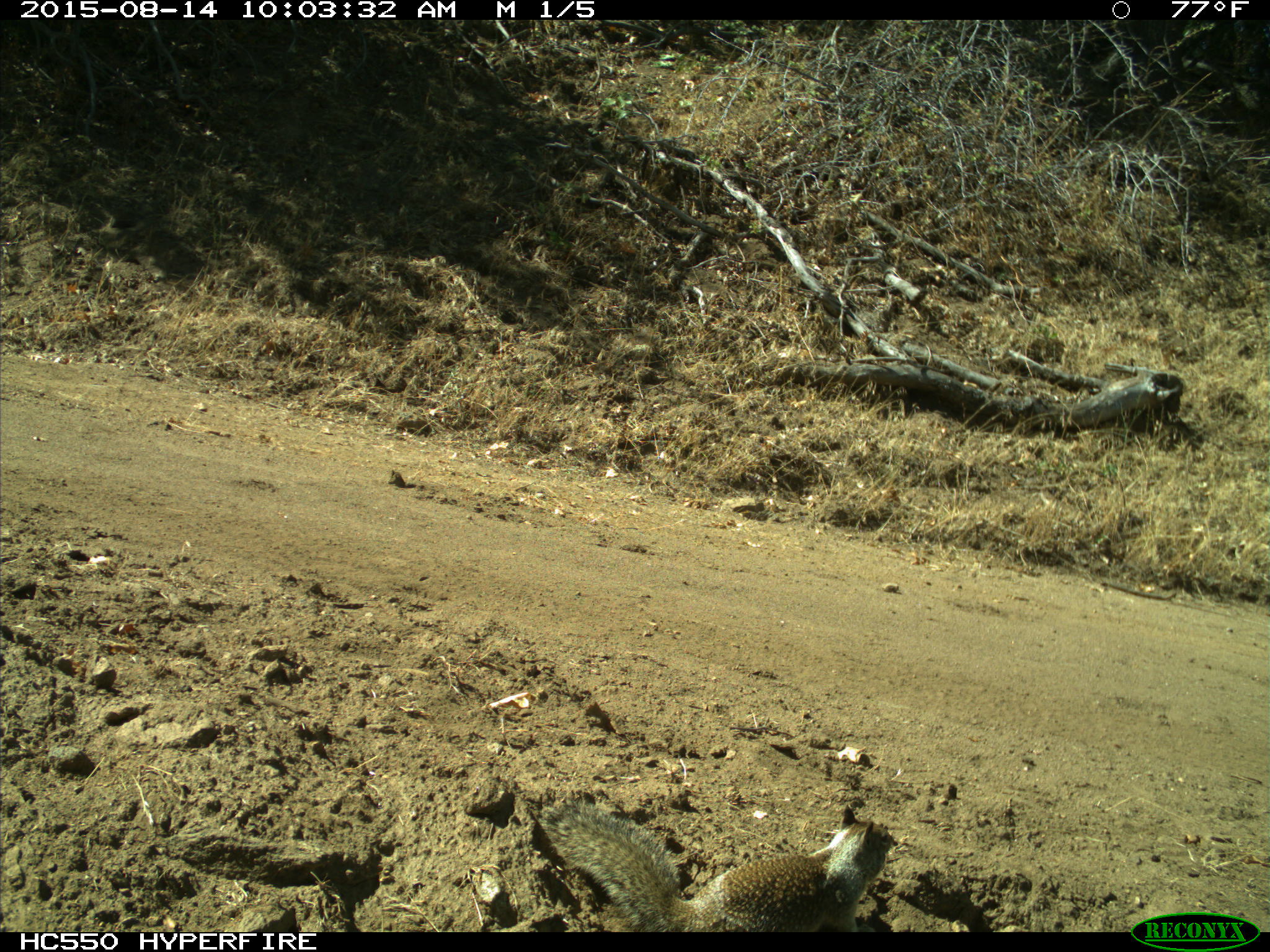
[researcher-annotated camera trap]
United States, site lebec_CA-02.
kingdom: Animalia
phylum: Chordata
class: Mammalia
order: Rodentia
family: Sciuridae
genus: Otospermophilus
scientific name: Otospermophilus beecheyi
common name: california ground squirrel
Otospermophilus beecheyi (california ground squirrel).